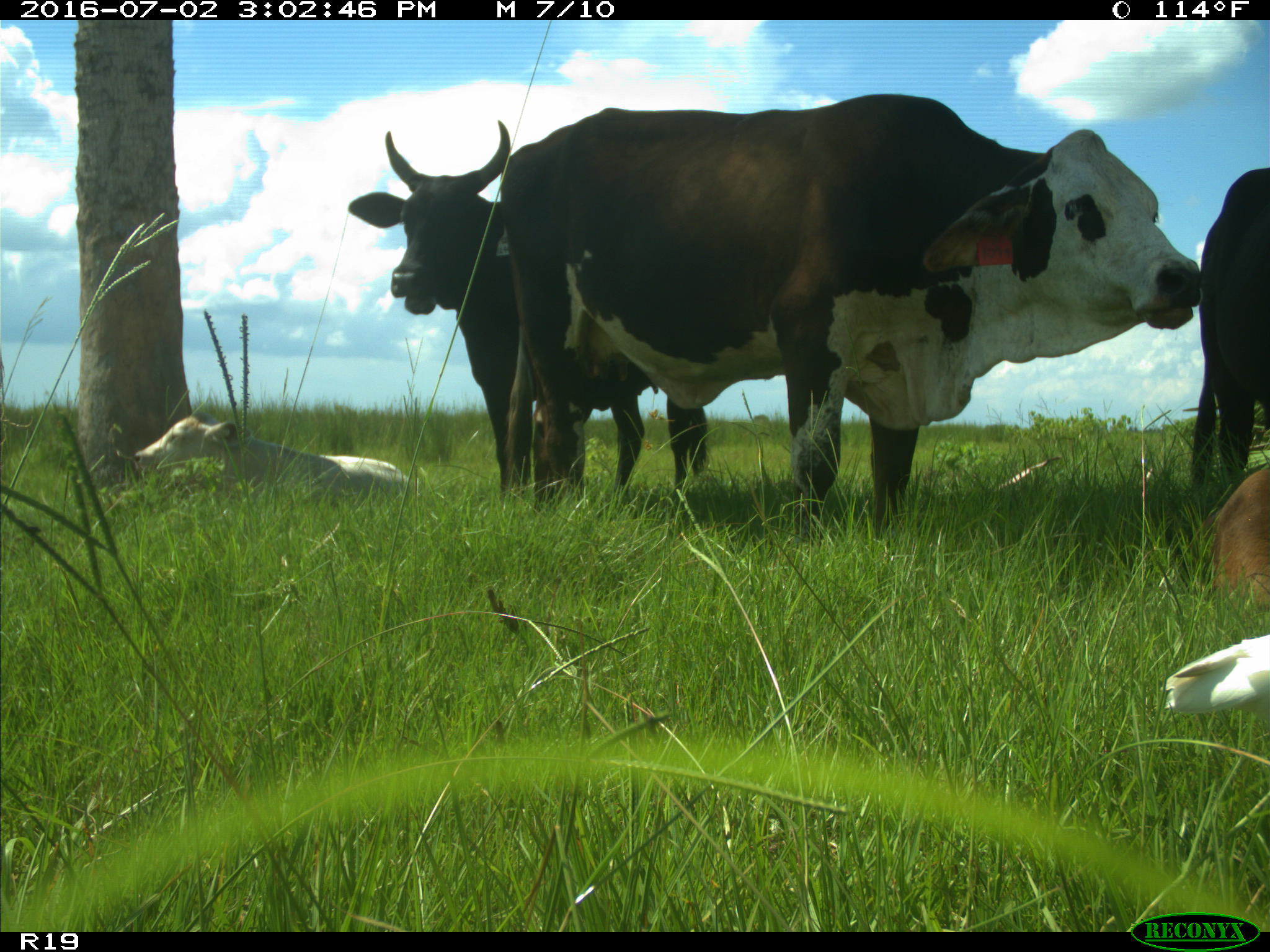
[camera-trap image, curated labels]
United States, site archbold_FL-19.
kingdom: Animalia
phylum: Chordata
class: Mammalia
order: Artiodactyla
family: Bovidae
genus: Bos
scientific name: Bos taurus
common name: domestic cow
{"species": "Bos taurus (domestic cow)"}